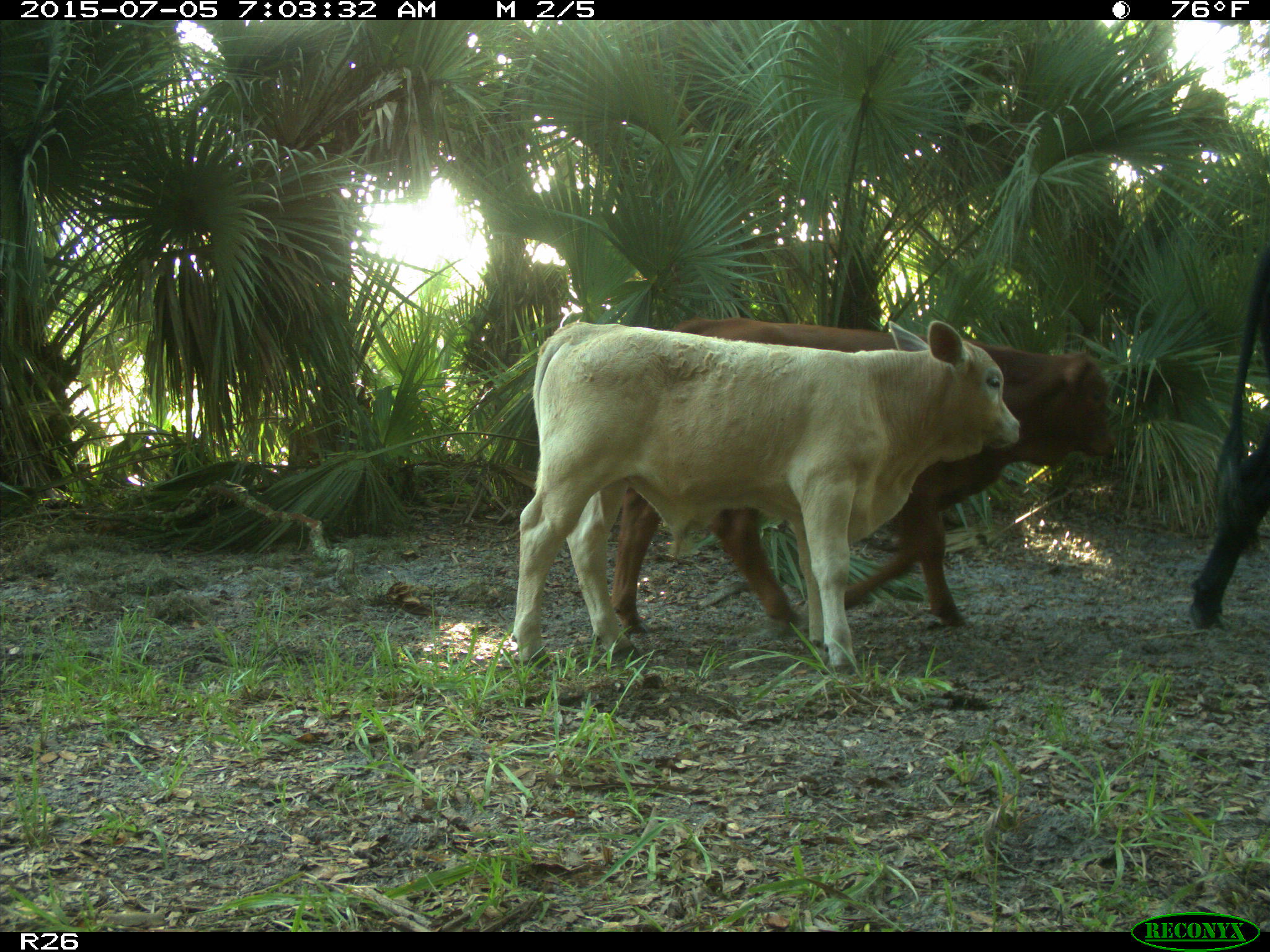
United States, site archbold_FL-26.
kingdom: Animalia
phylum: Chordata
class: Mammalia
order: Artiodactyla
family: Bovidae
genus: Bos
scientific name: Bos taurus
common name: domestic cow